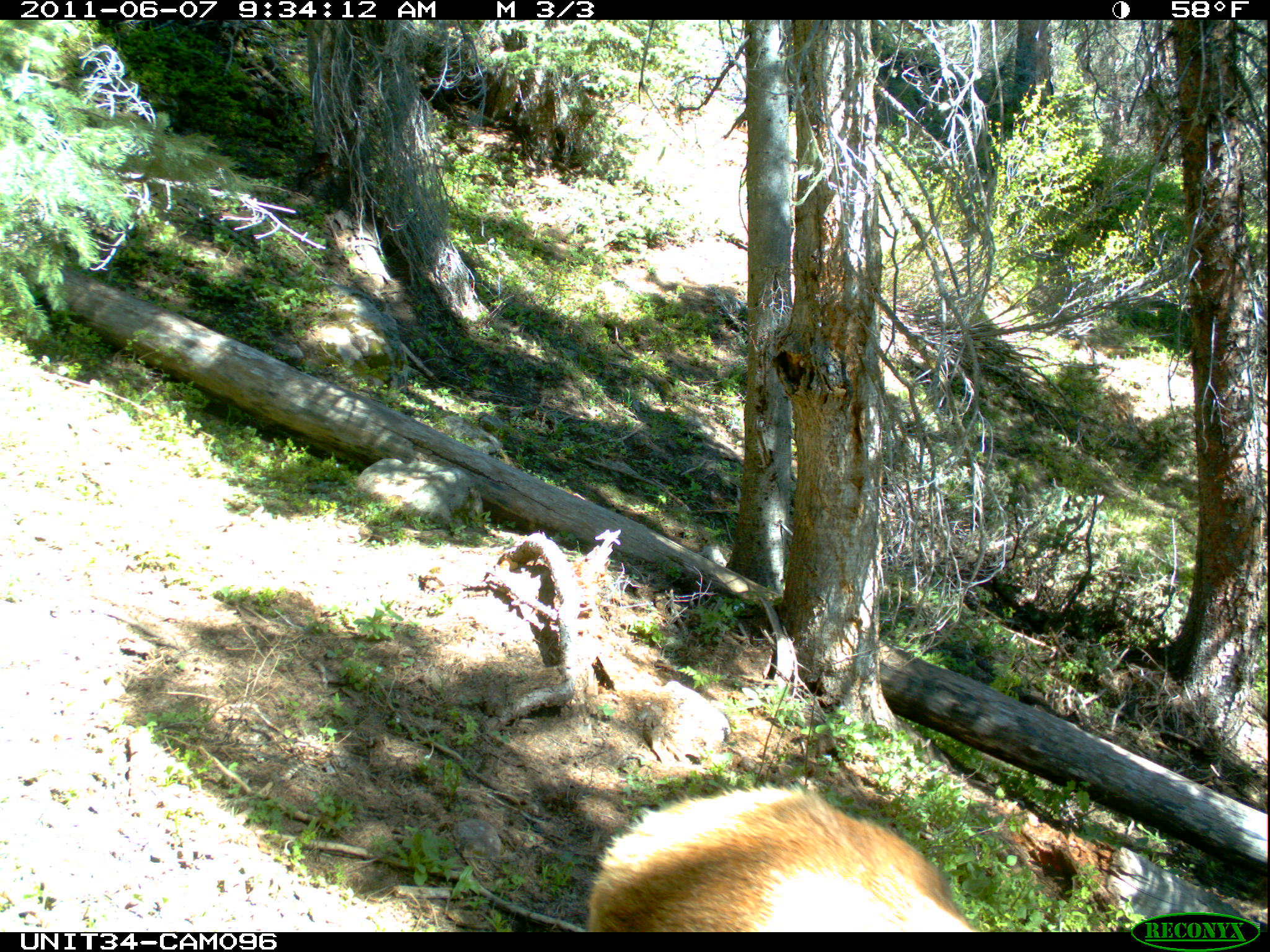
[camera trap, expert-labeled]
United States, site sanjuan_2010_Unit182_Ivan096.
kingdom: Animalia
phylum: Chordata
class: Mammalia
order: Artiodactyla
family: Cervidae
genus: Cervus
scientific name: Cervus elaphus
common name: red deer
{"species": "Cervus elaphus (red deer)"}